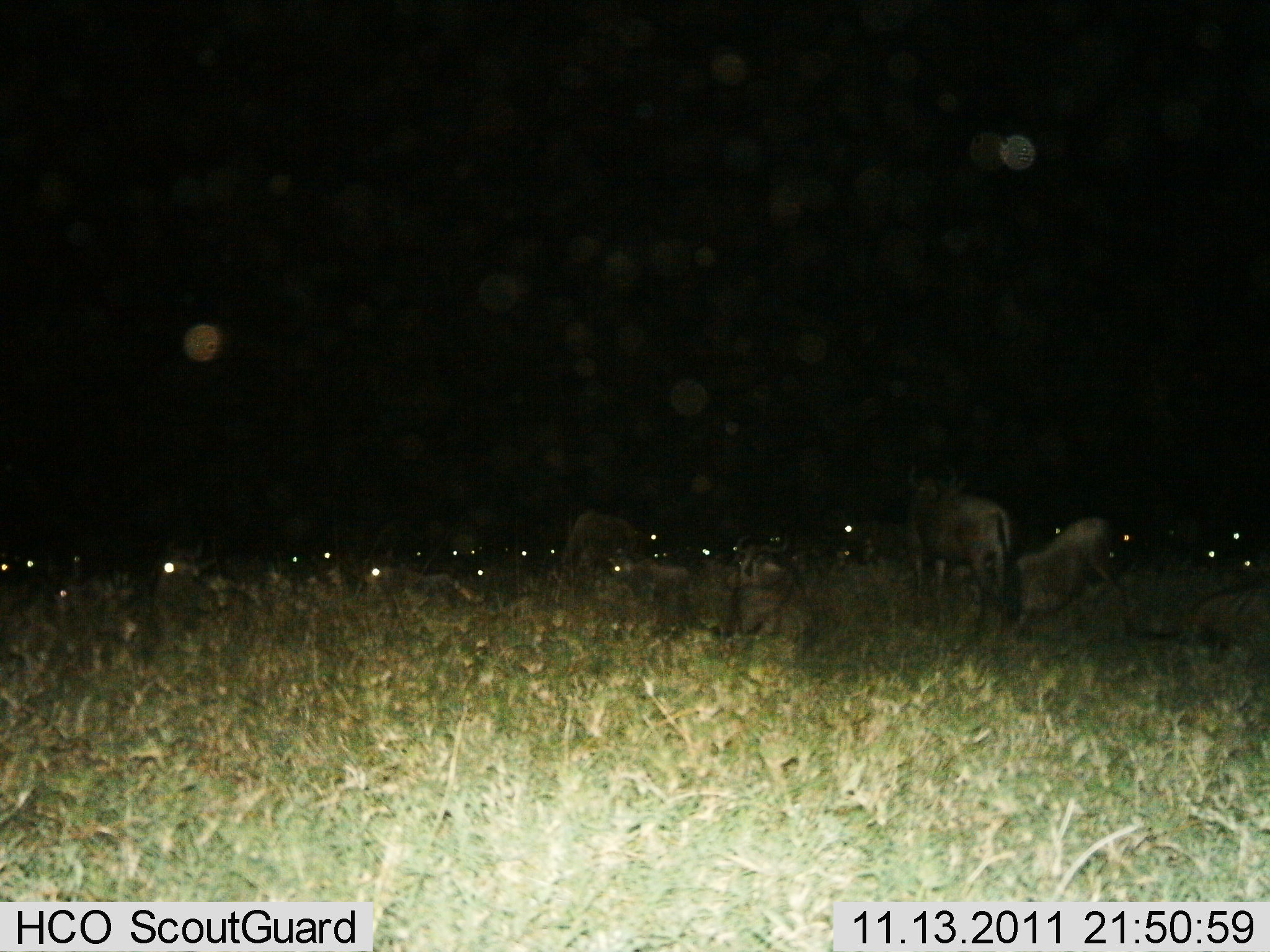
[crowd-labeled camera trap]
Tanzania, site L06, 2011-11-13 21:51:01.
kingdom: Animalia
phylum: Chordata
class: Mammalia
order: Artiodactyla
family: Bovidae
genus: Connochaetes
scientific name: Connochaetes taurinus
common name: blue wildebeest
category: wildebeest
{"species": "wildebeest (blue wildebeest) (Connochaetes taurinus)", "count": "11-50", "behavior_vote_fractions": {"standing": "92%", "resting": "83%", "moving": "17%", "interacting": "0%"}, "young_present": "0%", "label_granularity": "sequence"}